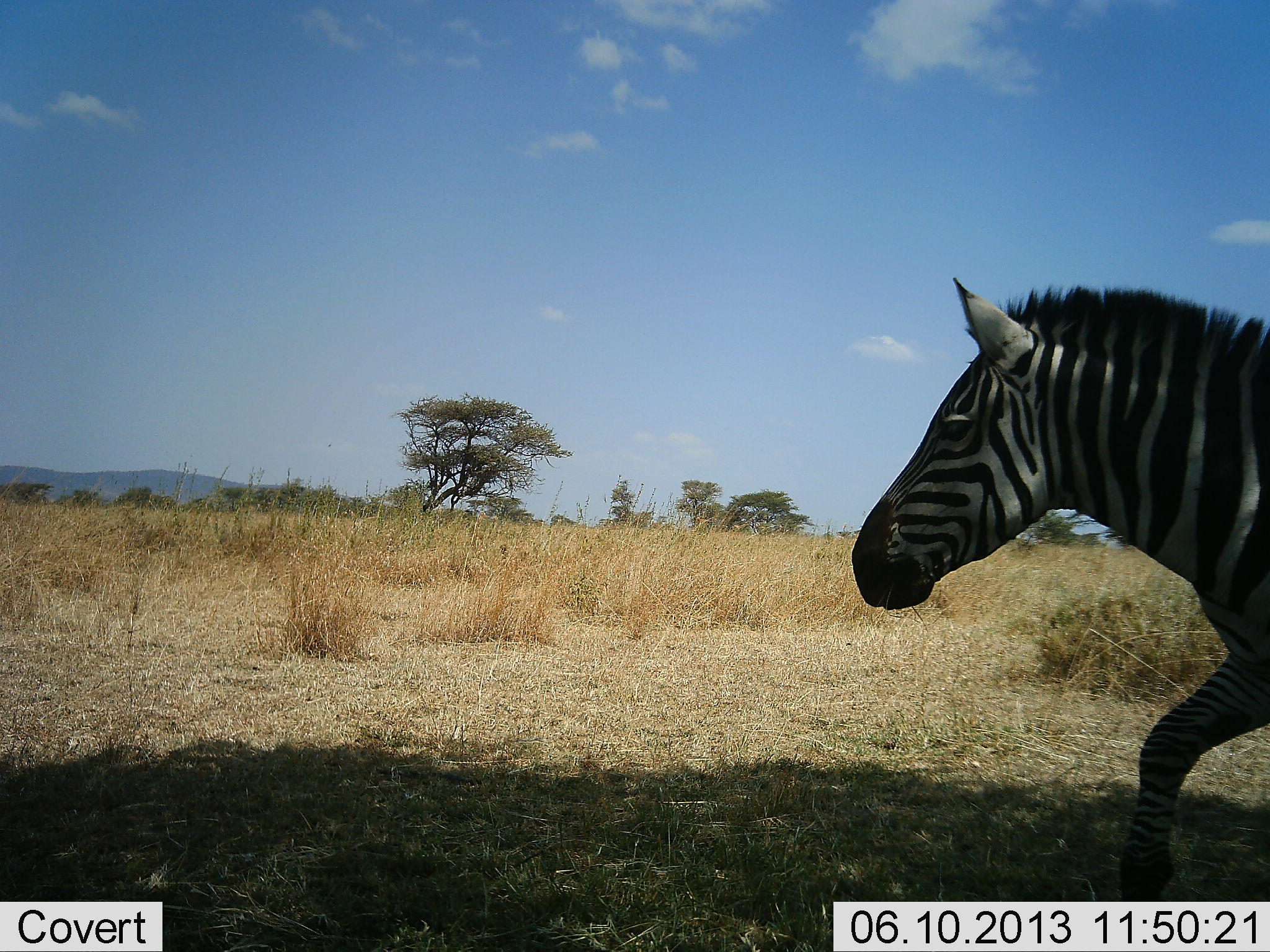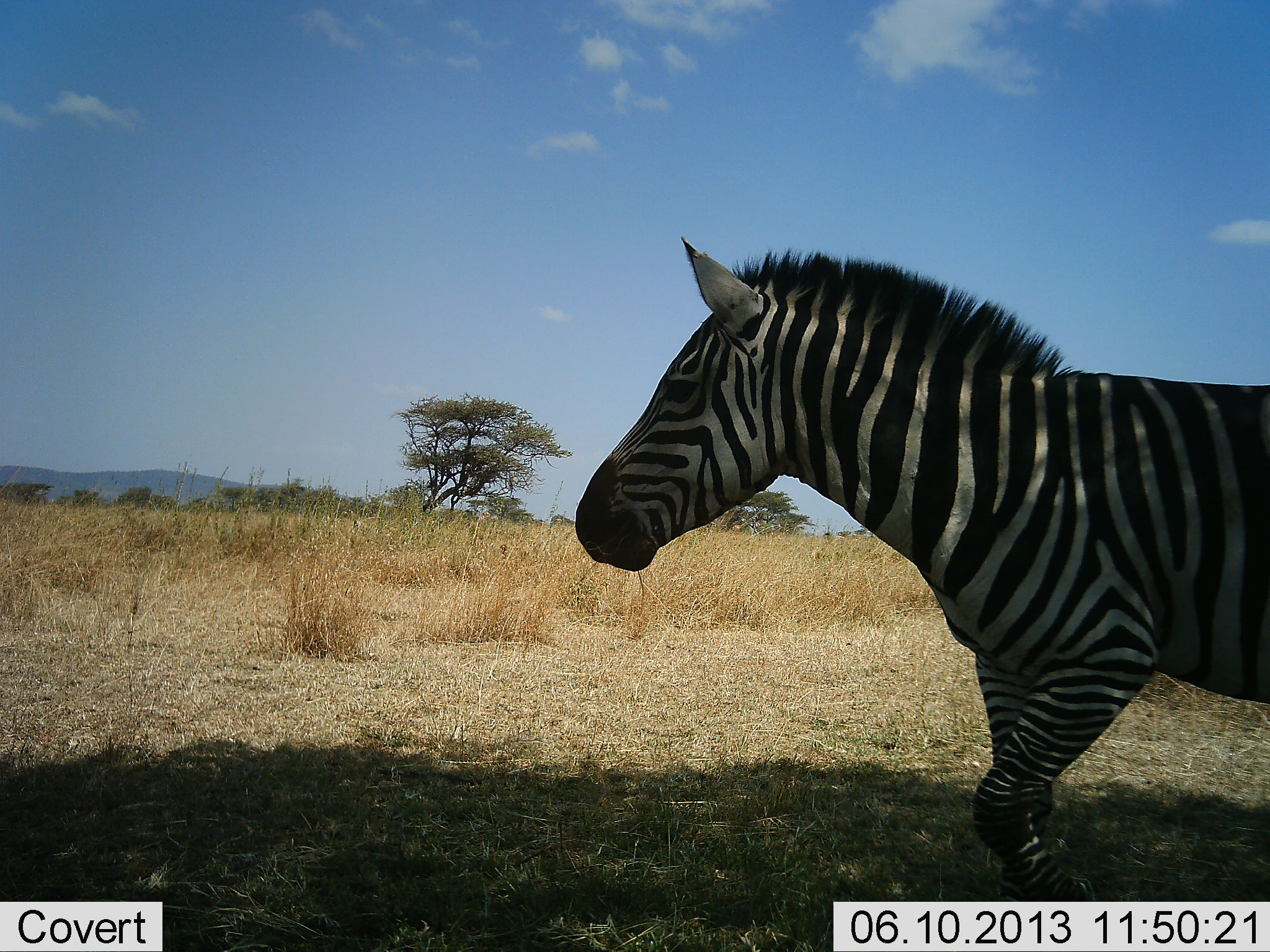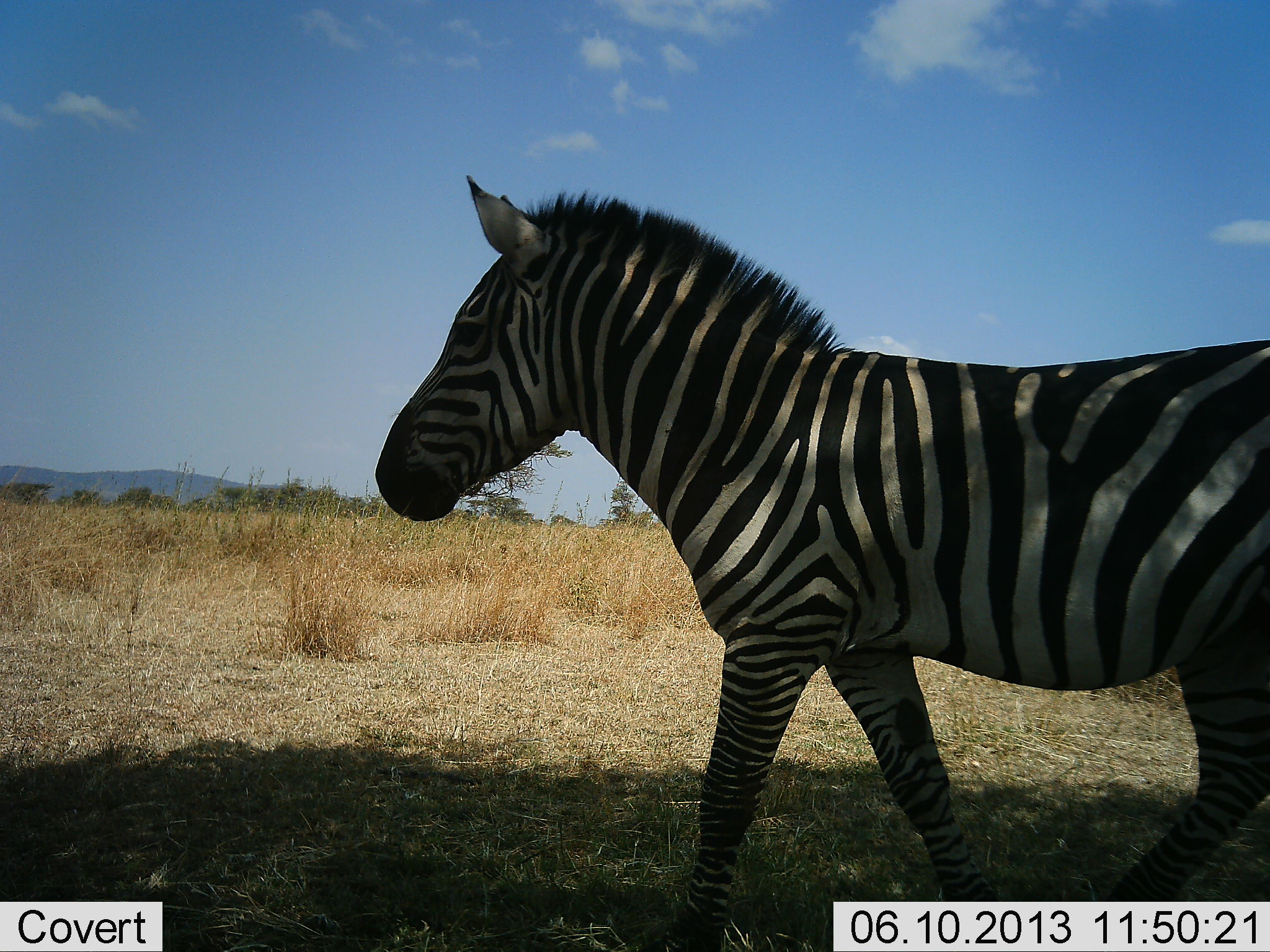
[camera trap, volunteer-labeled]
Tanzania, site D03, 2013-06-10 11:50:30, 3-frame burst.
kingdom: Animalia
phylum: Chordata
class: Mammalia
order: Perissodactyla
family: Equidae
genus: Equus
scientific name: Equus quagga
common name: plains zebra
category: zebra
Zebra (plains zebra) (Equus quagga), count 1. Behavior (volunteer vote fractions): standing 0%, resting 0%, moving 100%, interacting 0%. Young present (vote fraction): 0%. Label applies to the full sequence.